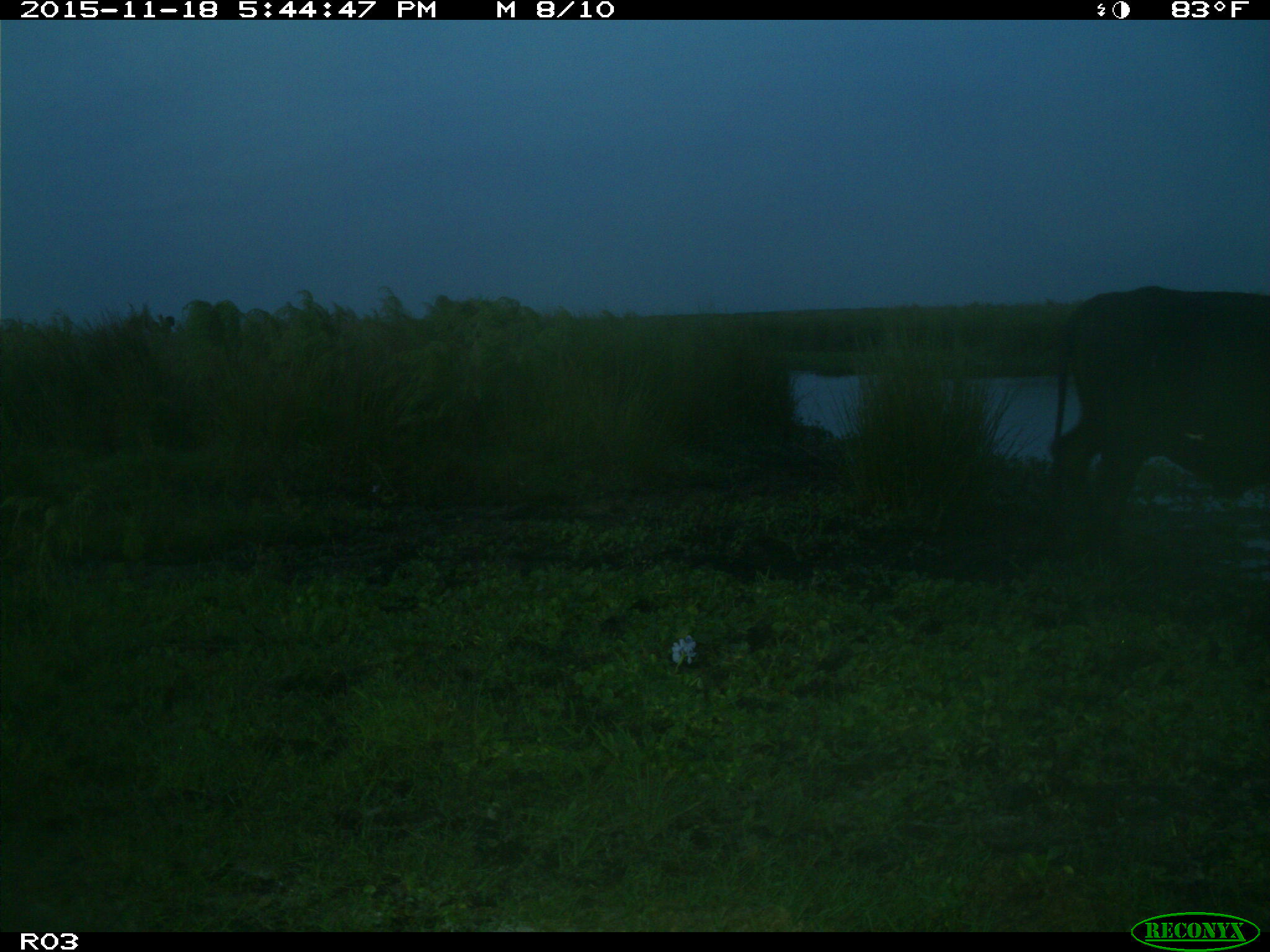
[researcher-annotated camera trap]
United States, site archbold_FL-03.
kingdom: Animalia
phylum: Chordata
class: Mammalia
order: Artiodactyla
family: Bovidae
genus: Bos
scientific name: Bos taurus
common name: domestic cow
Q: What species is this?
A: Bos taurus (domestic cow).